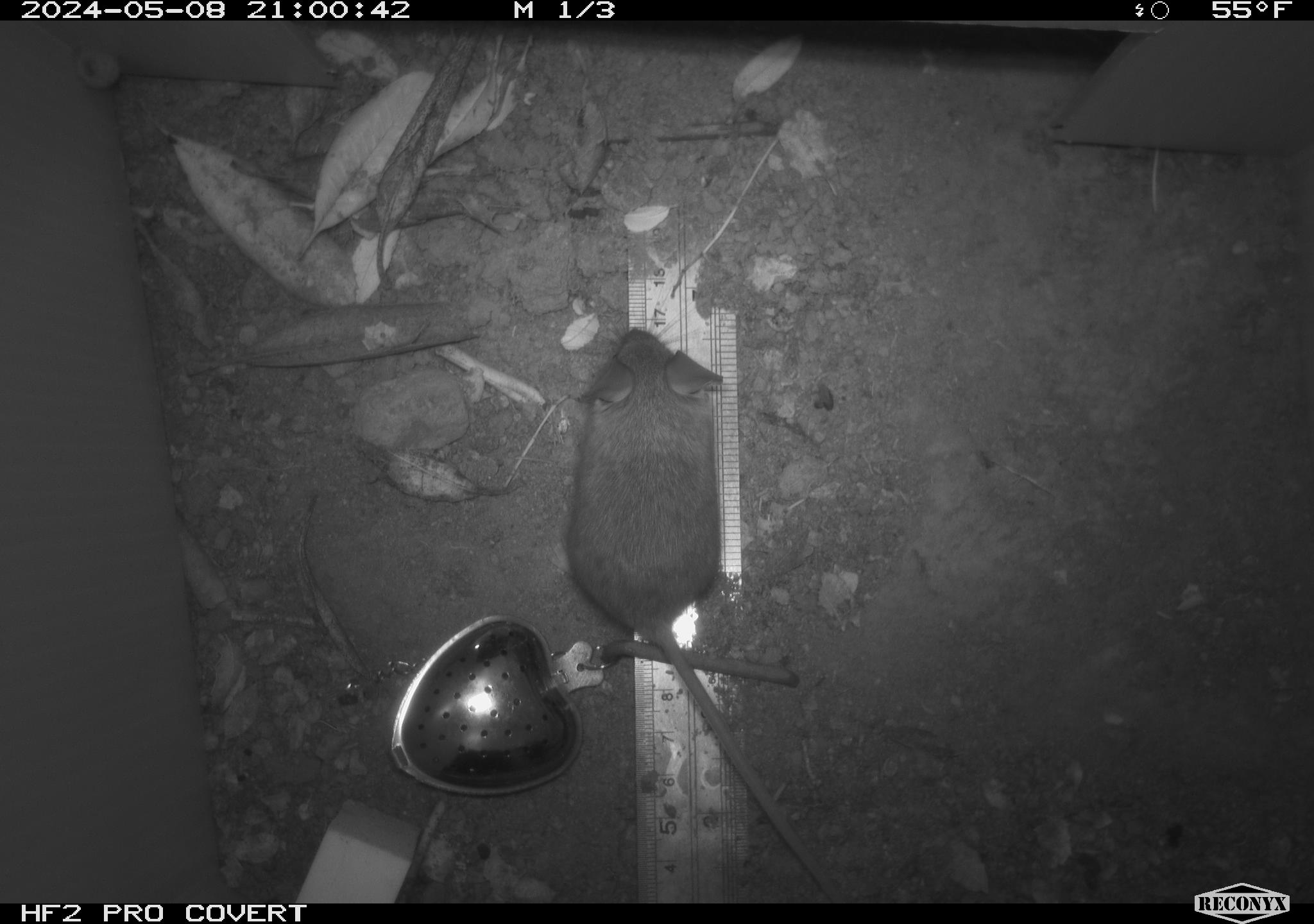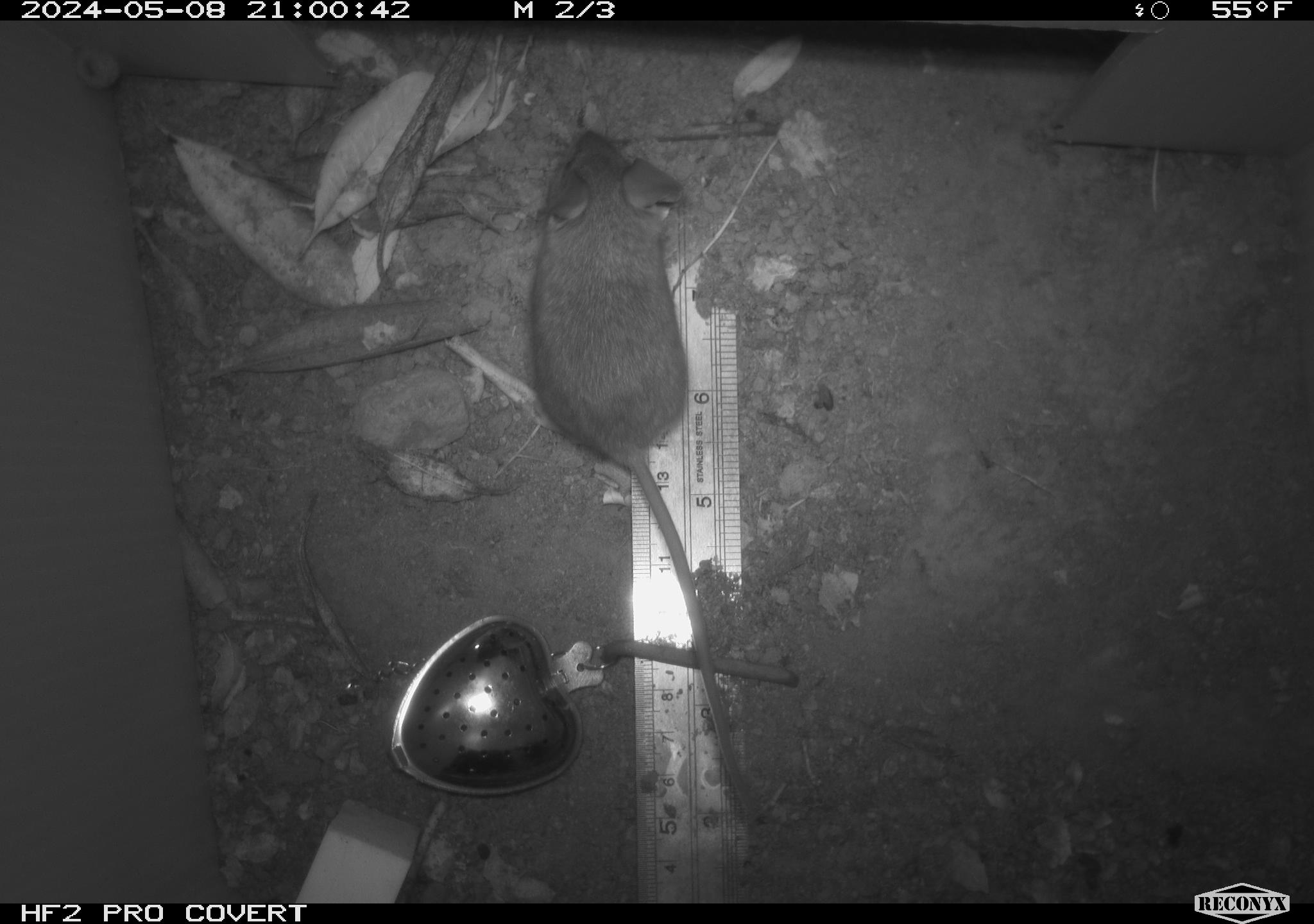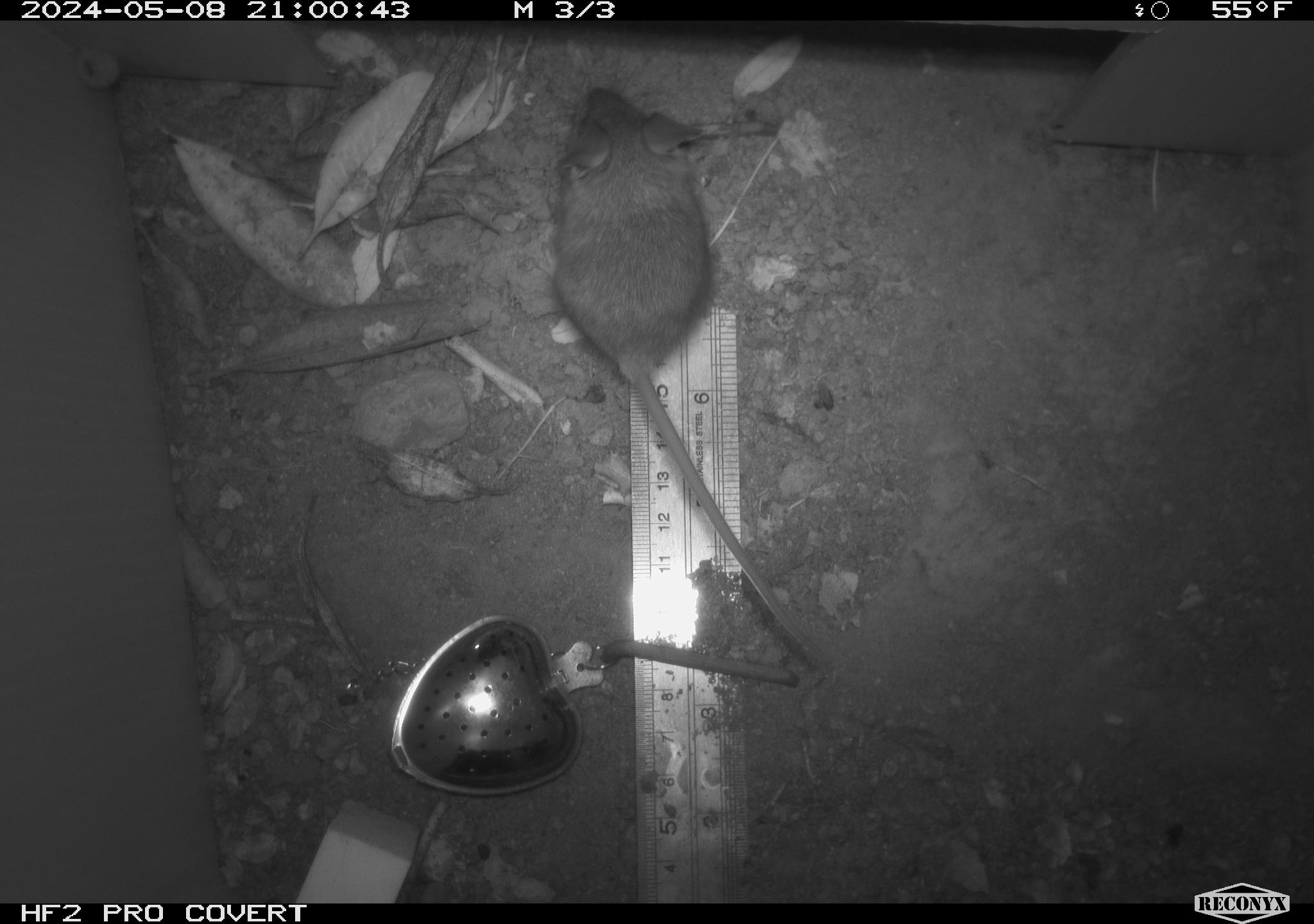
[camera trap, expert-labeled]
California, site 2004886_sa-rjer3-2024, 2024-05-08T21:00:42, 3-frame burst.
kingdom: Animalia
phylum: Chordata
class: Mammalia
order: Rodentia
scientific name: Rodentia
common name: mouse species